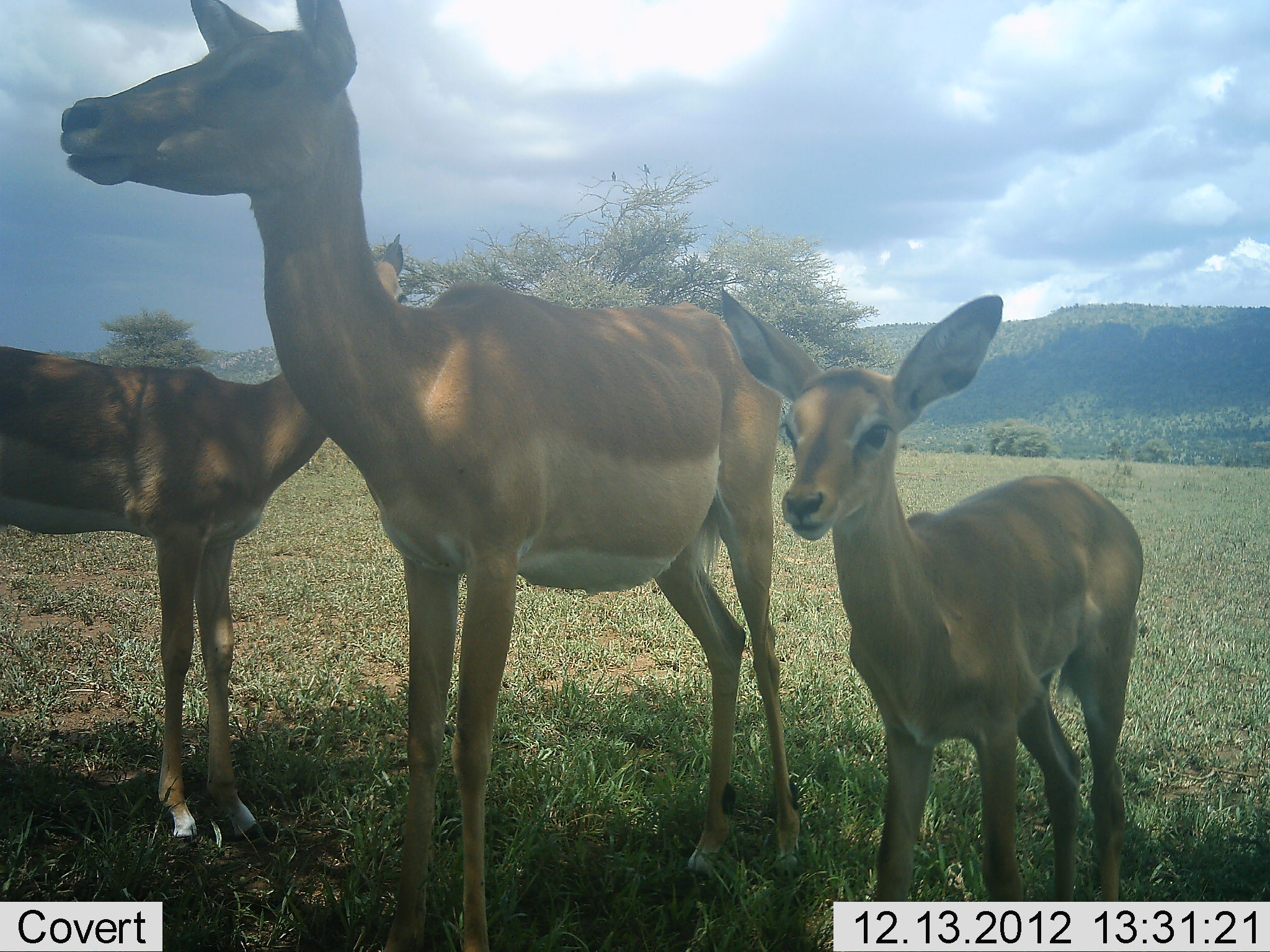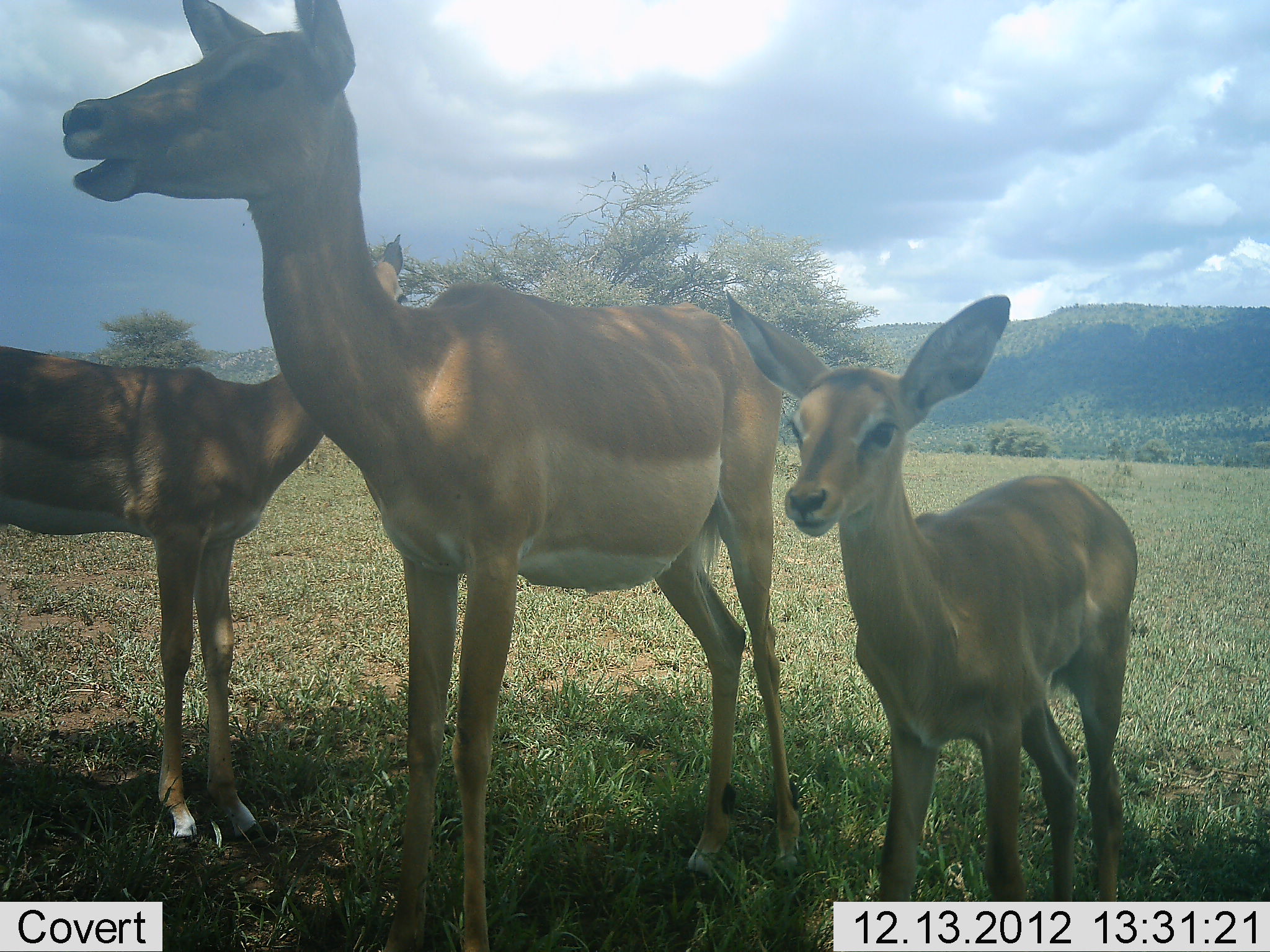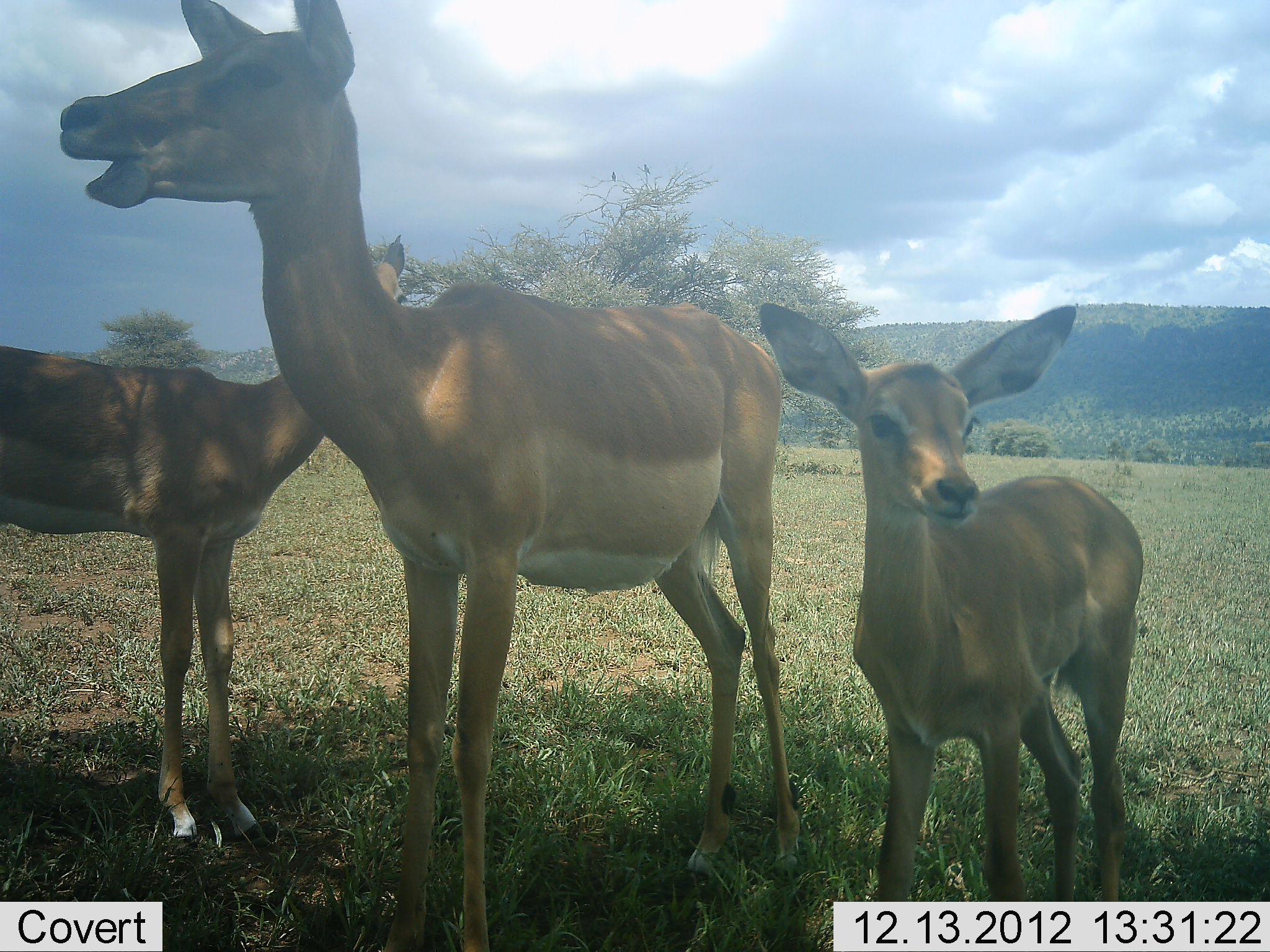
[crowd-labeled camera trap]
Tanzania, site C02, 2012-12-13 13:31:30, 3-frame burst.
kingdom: Animalia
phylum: Chordata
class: Mammalia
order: Artiodactyla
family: Bovidae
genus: Aepyceros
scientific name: Aepyceros melampus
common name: impala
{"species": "impala (Aepyceros melampus)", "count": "3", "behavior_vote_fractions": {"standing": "100%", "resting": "0%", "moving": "0%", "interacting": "4%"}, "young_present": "92%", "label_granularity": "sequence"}